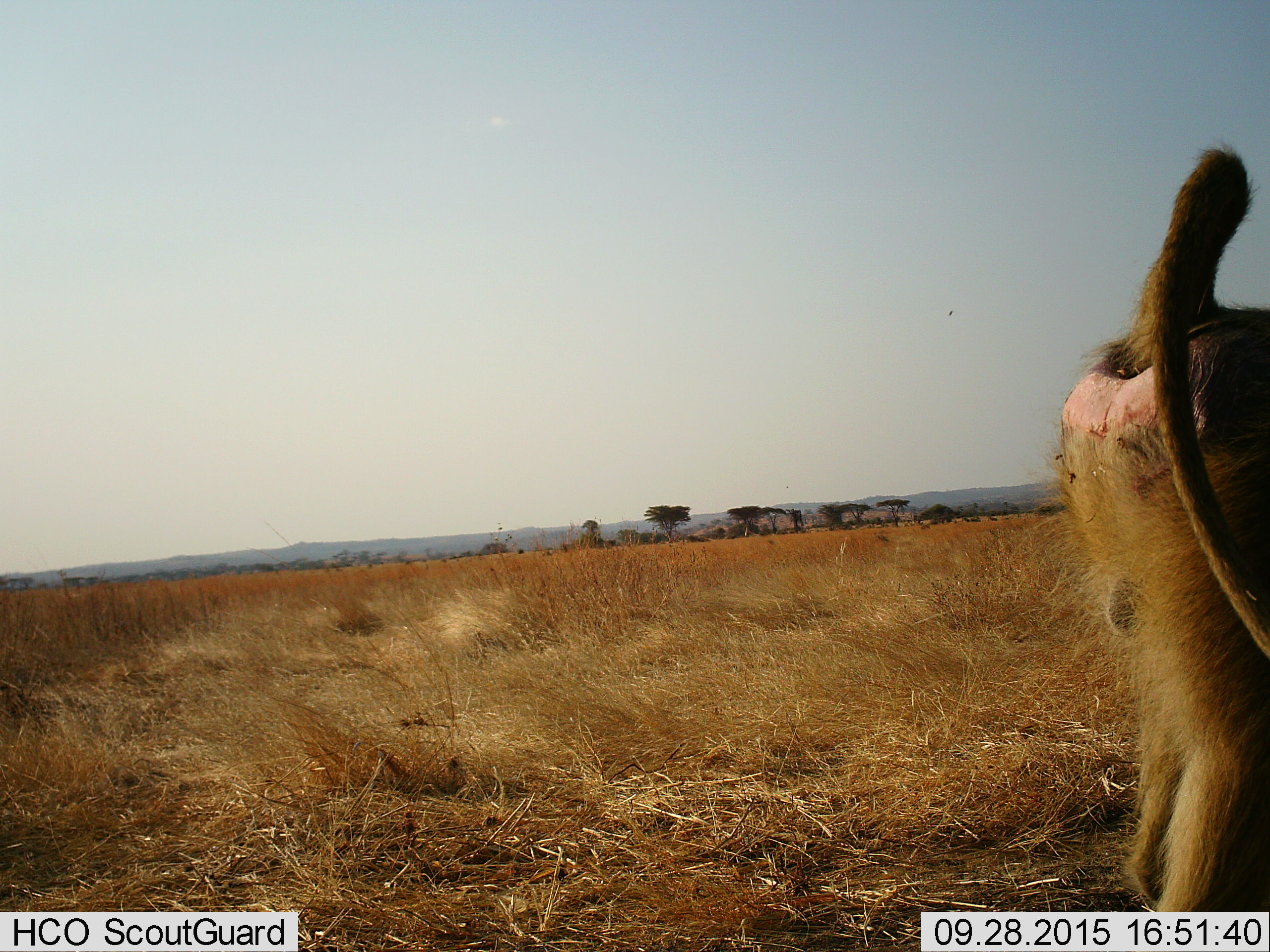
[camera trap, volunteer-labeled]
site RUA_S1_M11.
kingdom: Animalia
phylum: Chordata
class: Mammalia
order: Primates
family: Cercopithecidae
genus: Papio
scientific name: Papio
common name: baboon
Baboon (Papio), count 1. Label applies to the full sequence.